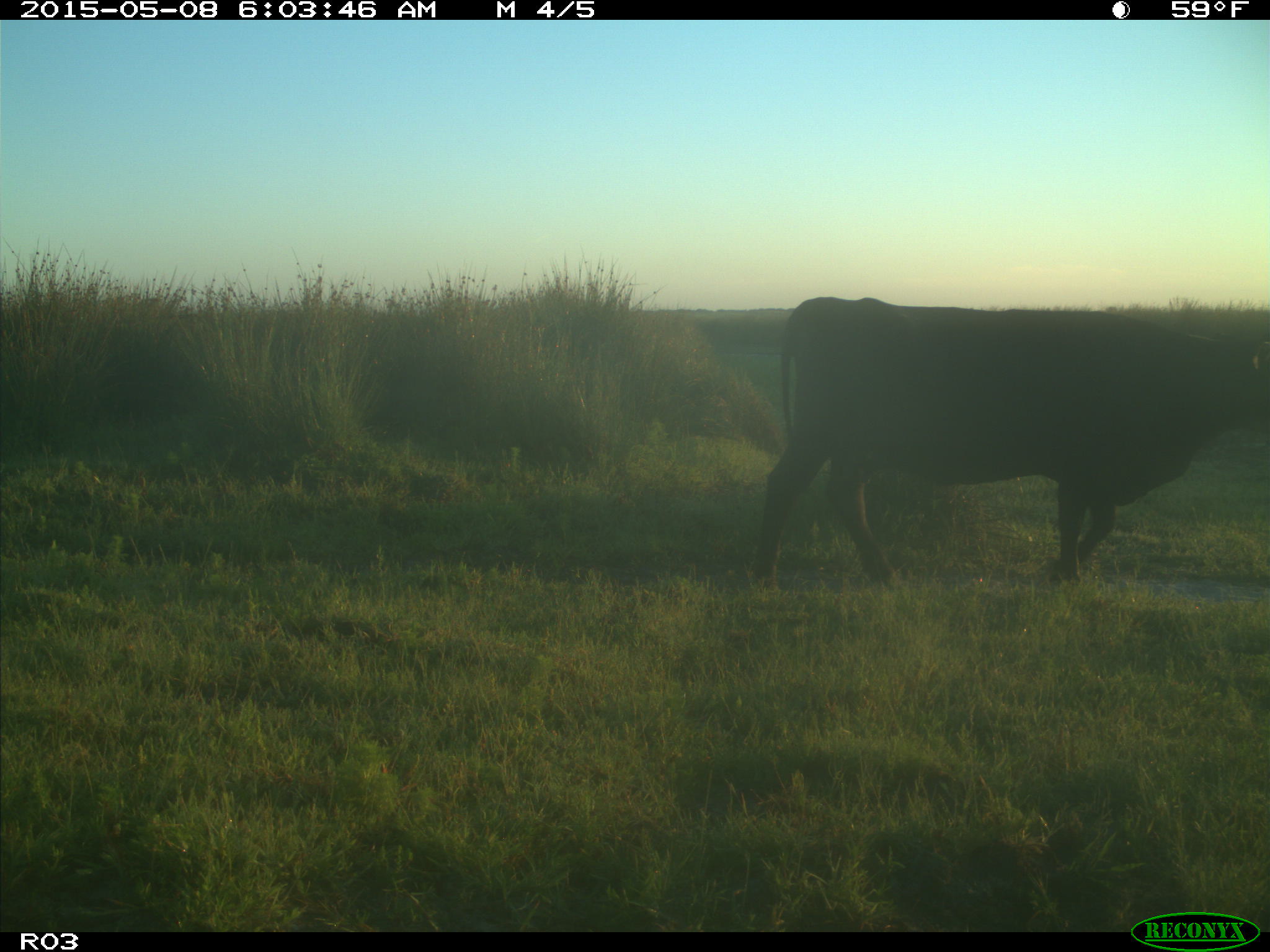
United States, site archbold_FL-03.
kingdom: Animalia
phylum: Chordata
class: Mammalia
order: Artiodactyla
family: Bovidae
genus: Bos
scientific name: Bos taurus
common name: domestic cow